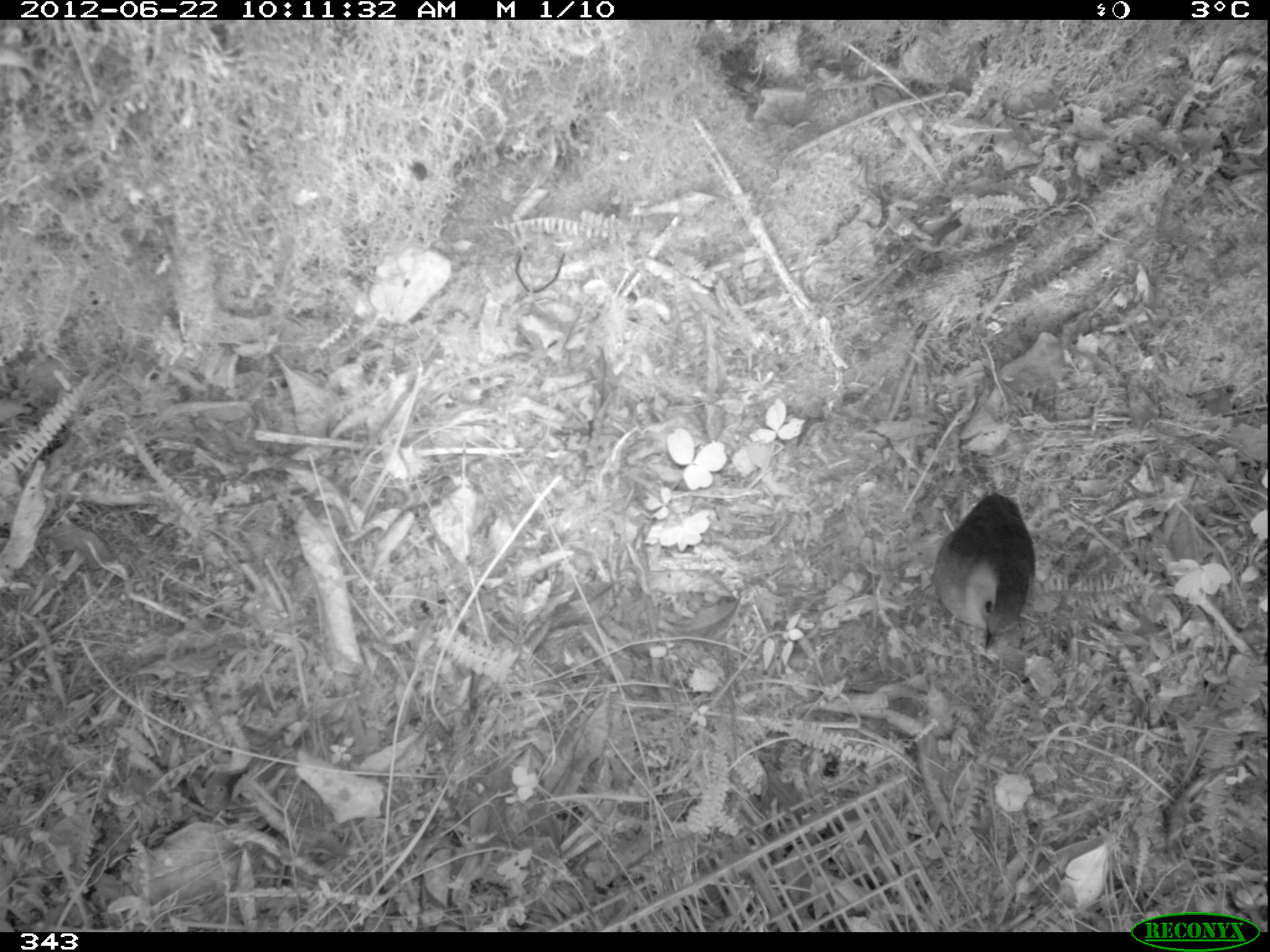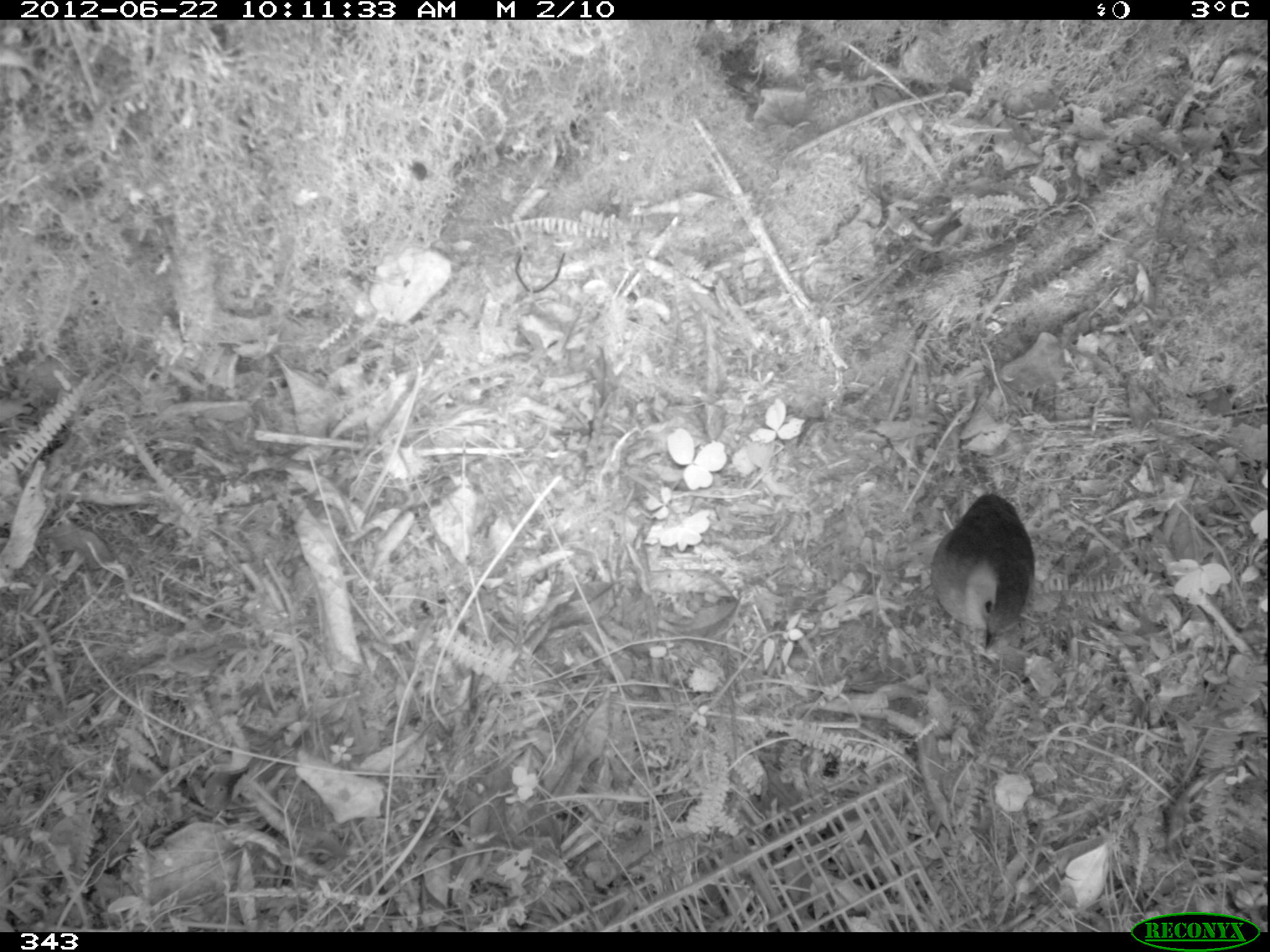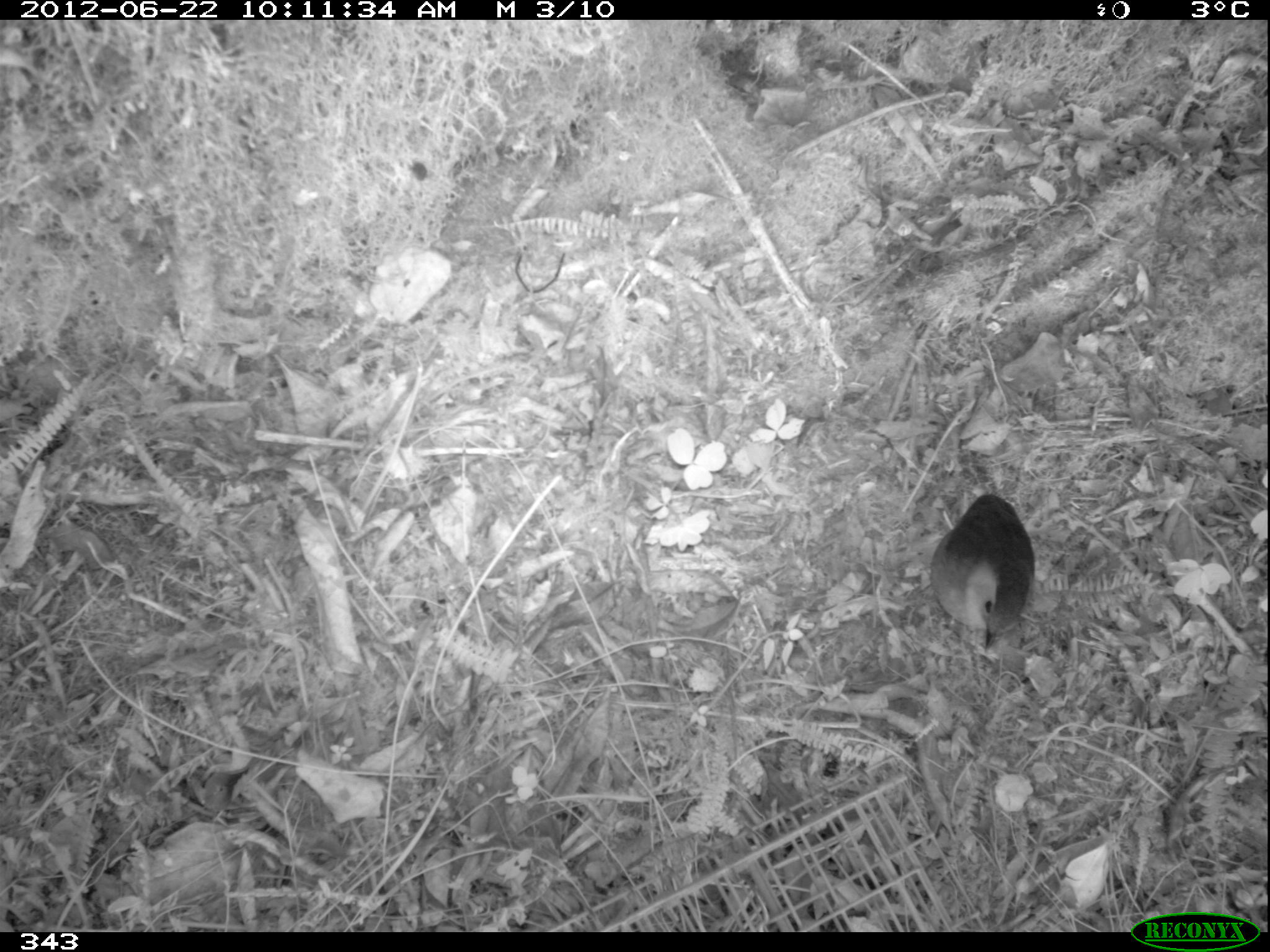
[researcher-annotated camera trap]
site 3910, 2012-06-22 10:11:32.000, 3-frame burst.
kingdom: Animalia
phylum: Chordata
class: Aves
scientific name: Aves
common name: bird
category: unknown bird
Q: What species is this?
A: Unknown bird (bird) (Aves).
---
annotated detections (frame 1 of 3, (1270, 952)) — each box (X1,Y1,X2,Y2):
unknown bird: (932,491,1036,652)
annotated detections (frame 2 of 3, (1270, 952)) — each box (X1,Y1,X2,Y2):
unknown bird: (927,492,1035,651)